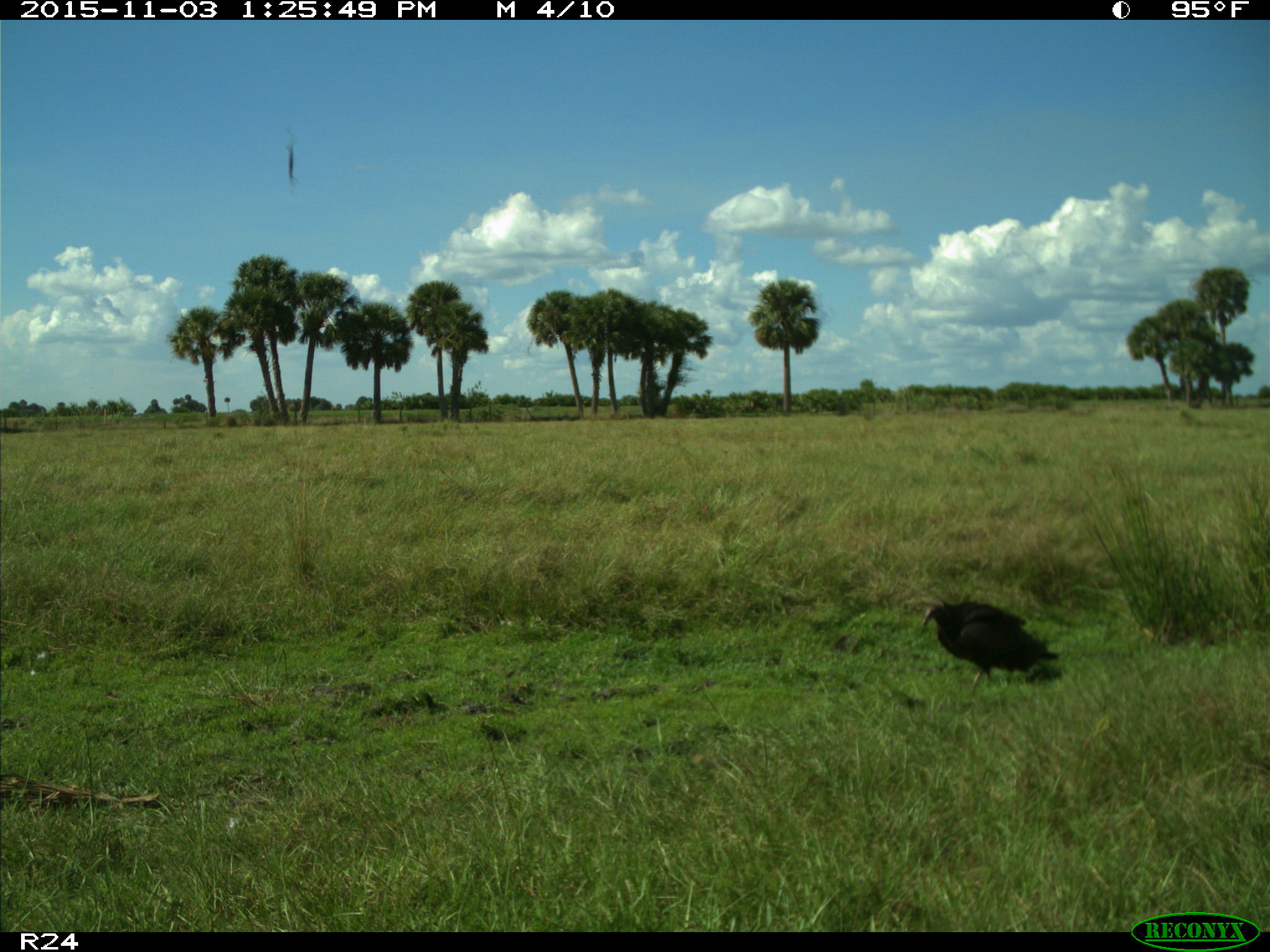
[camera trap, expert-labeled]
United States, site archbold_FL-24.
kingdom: Animalia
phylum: Chordata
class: Aves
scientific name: Aves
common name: birds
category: unidentified bird